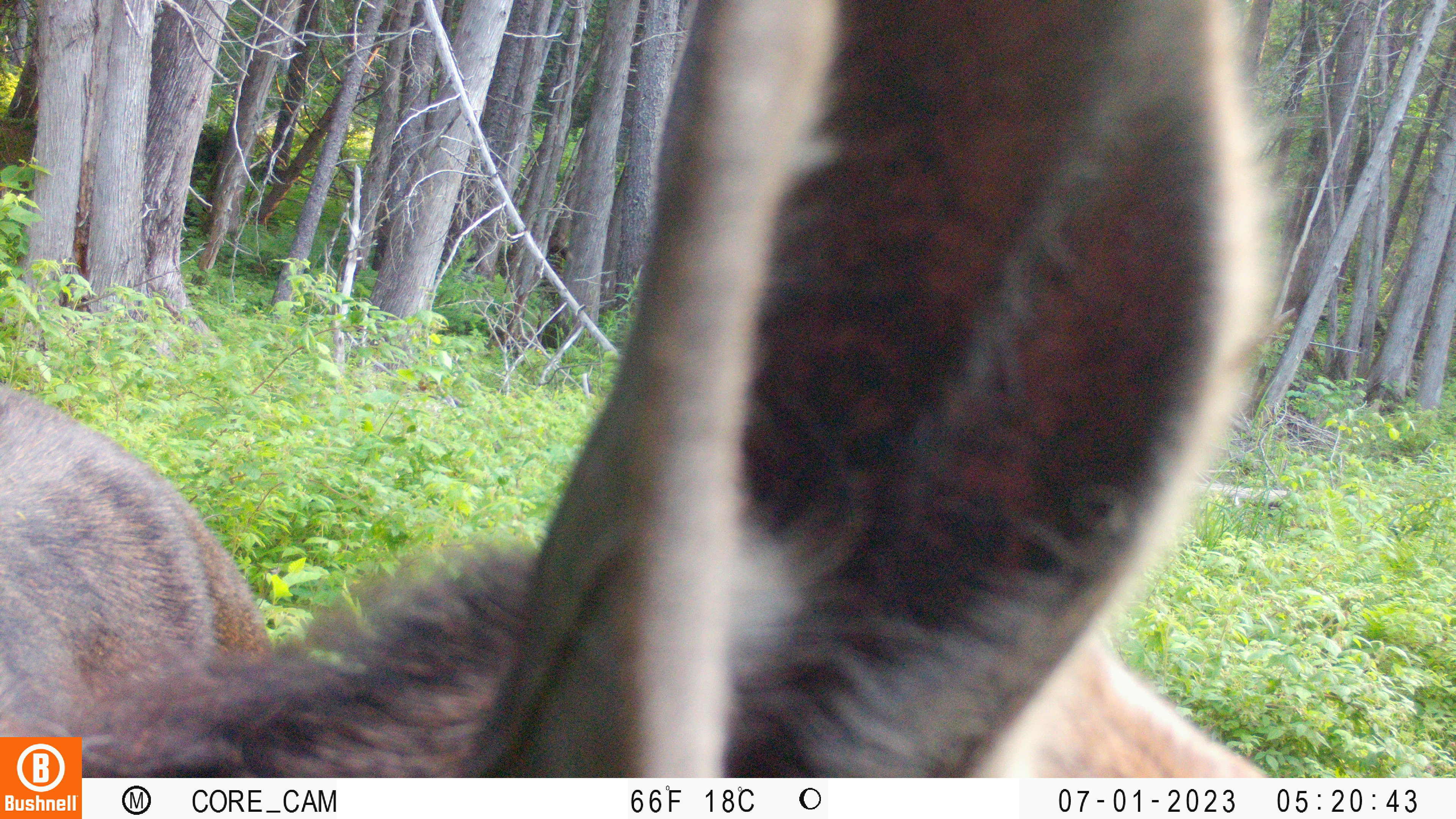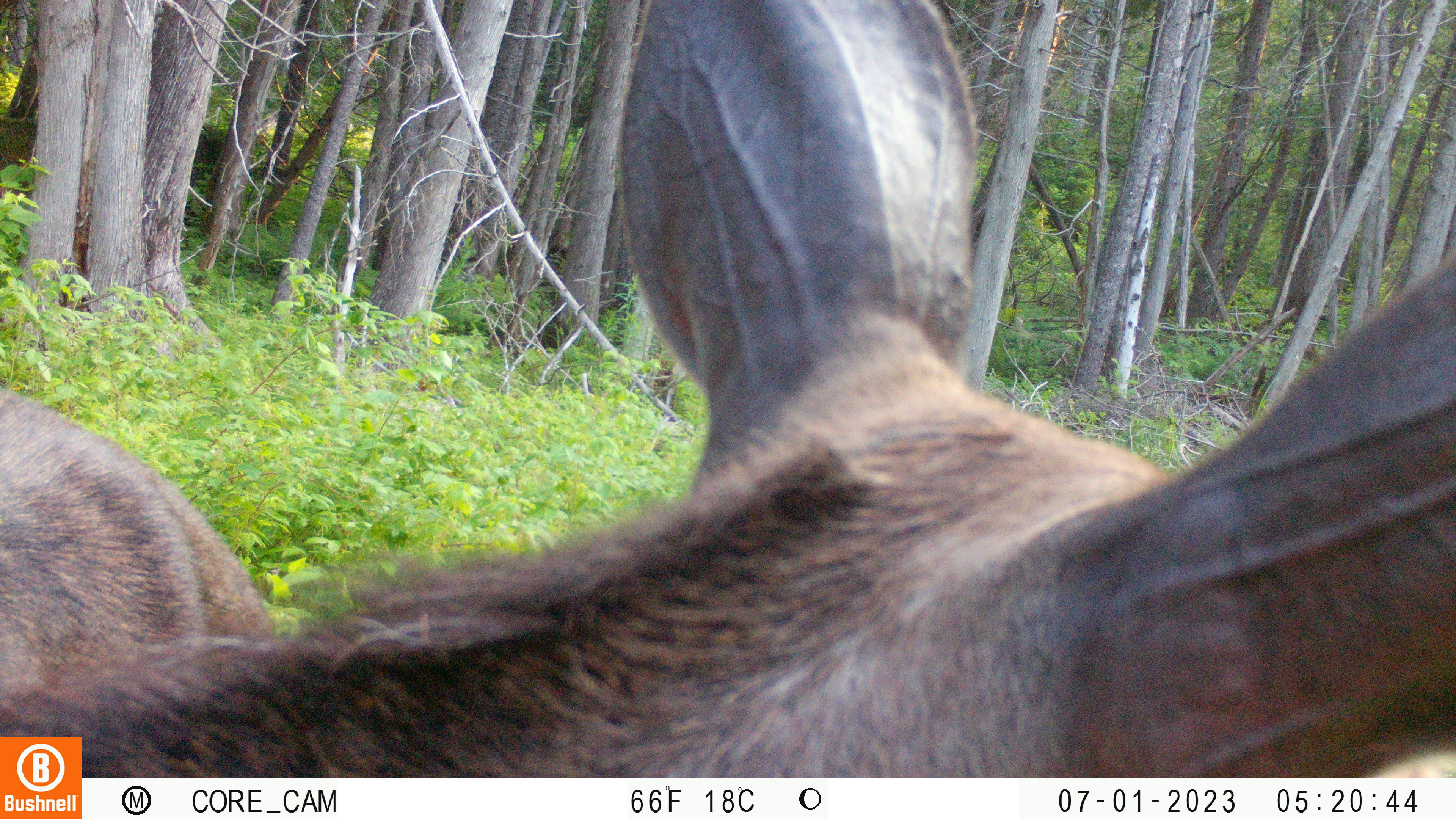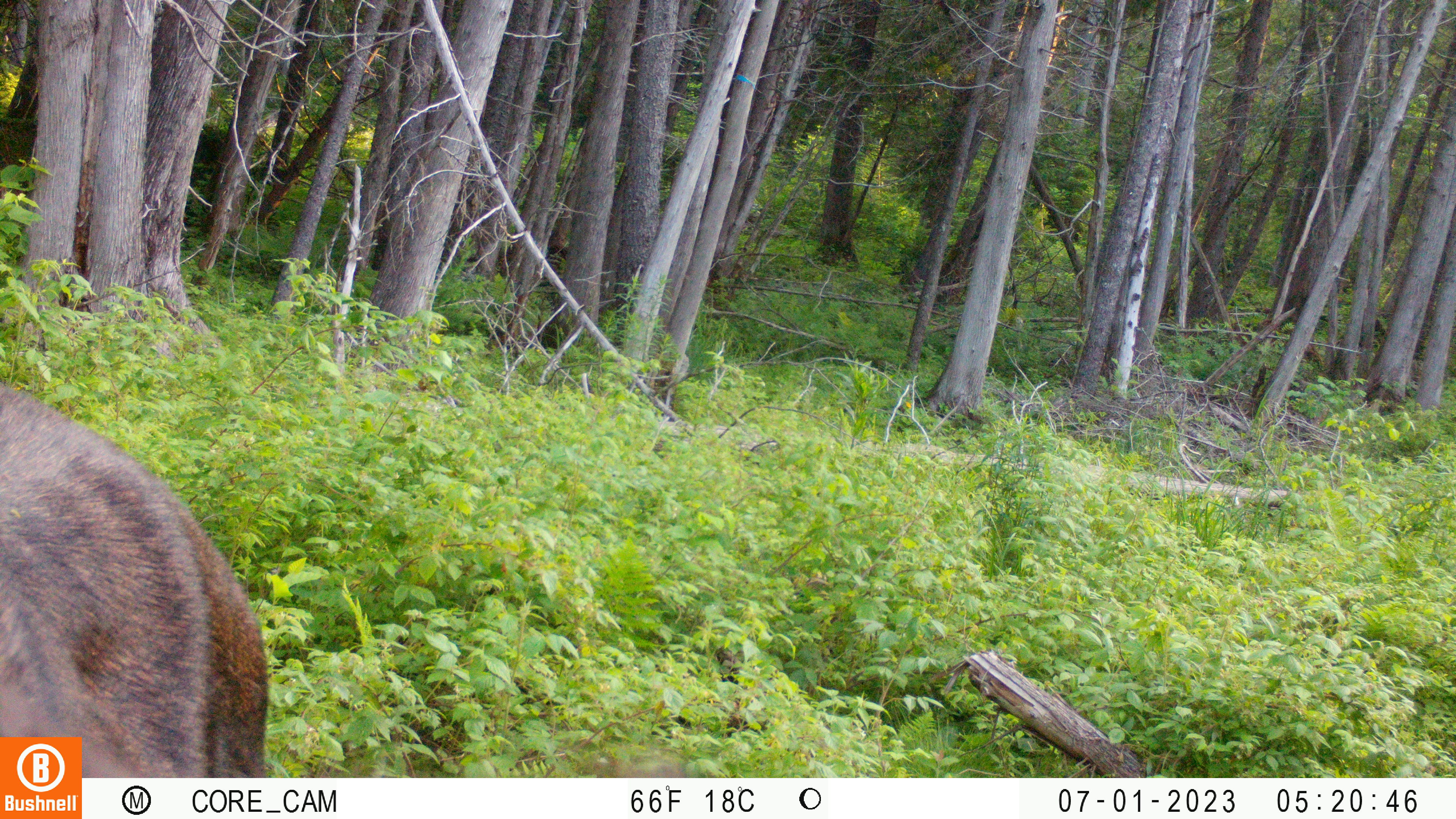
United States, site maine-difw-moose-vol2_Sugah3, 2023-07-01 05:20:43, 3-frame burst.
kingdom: Animalia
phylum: Chordata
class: Mammalia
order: Artiodactyla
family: Cervidae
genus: Alces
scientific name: Alces alces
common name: moose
Moose (Alces alces).